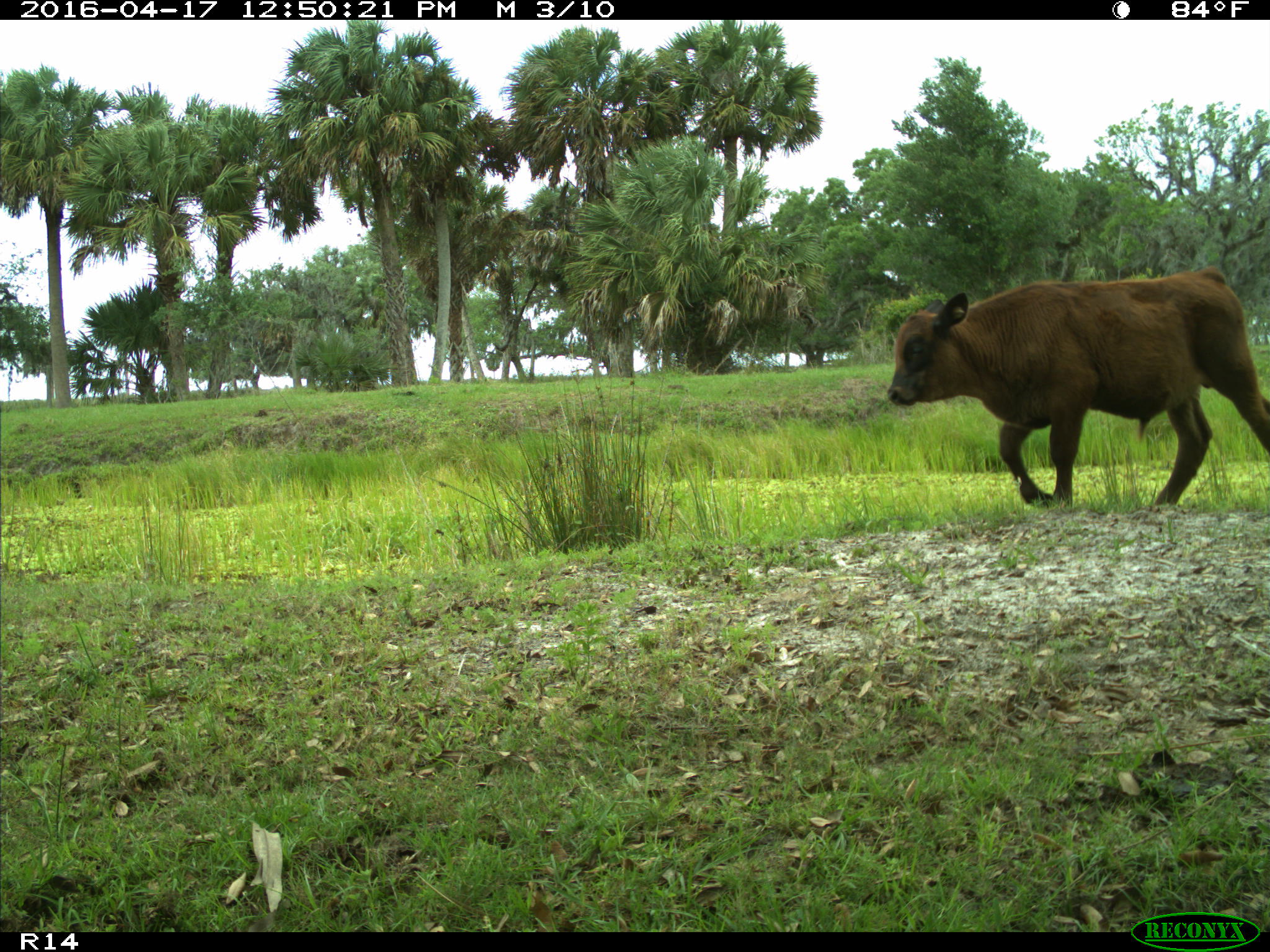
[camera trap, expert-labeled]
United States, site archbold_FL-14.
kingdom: Animalia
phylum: Chordata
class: Mammalia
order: Artiodactyla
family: Bovidae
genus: Bos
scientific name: Bos taurus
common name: domestic cow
Bos taurus (domestic cow).